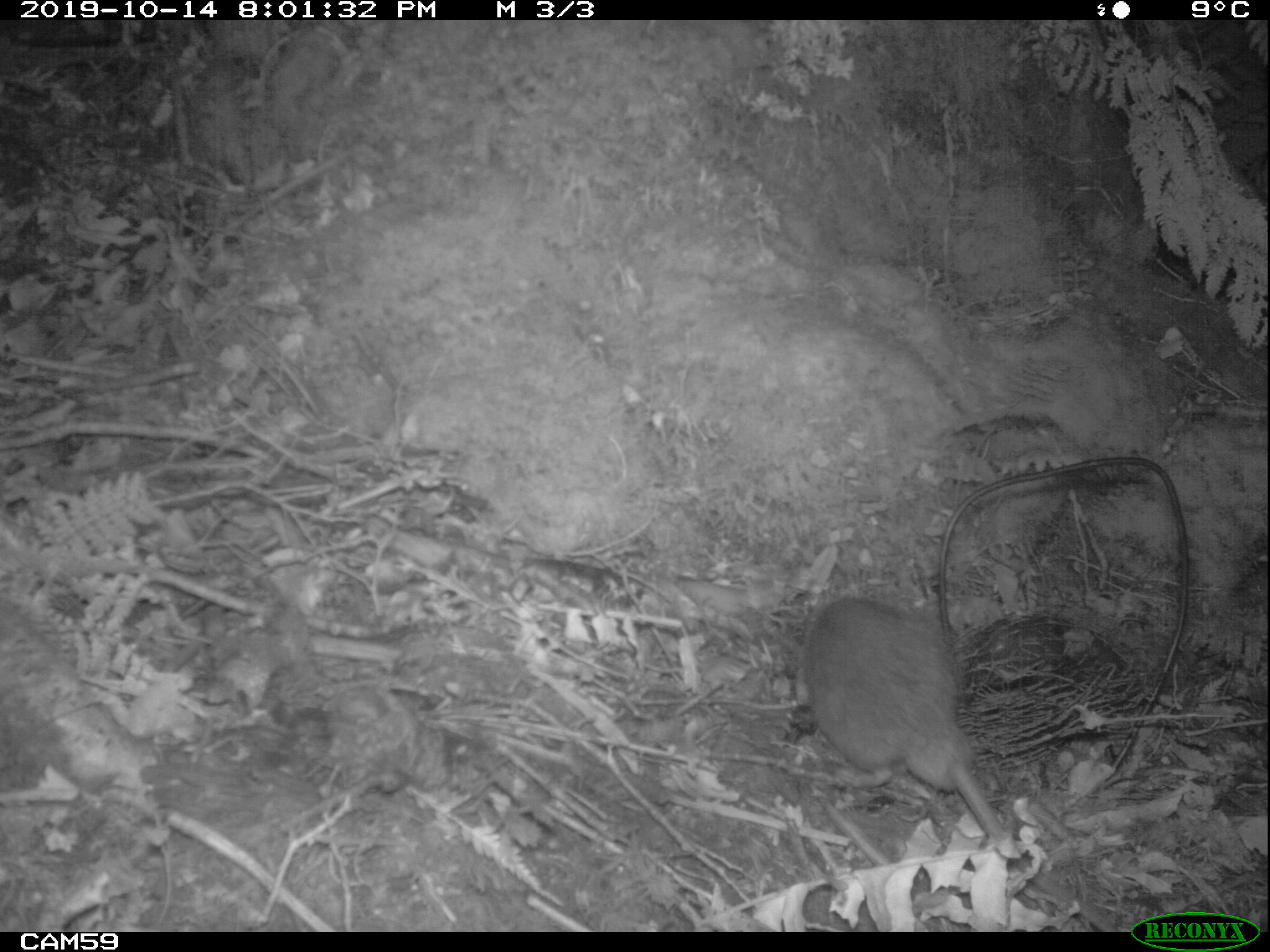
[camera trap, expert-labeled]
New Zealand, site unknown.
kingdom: Animalia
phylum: Chordata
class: Mammalia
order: Rodentia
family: Muridae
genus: Rattus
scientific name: Rattus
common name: rat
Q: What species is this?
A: Rat (Rattus).